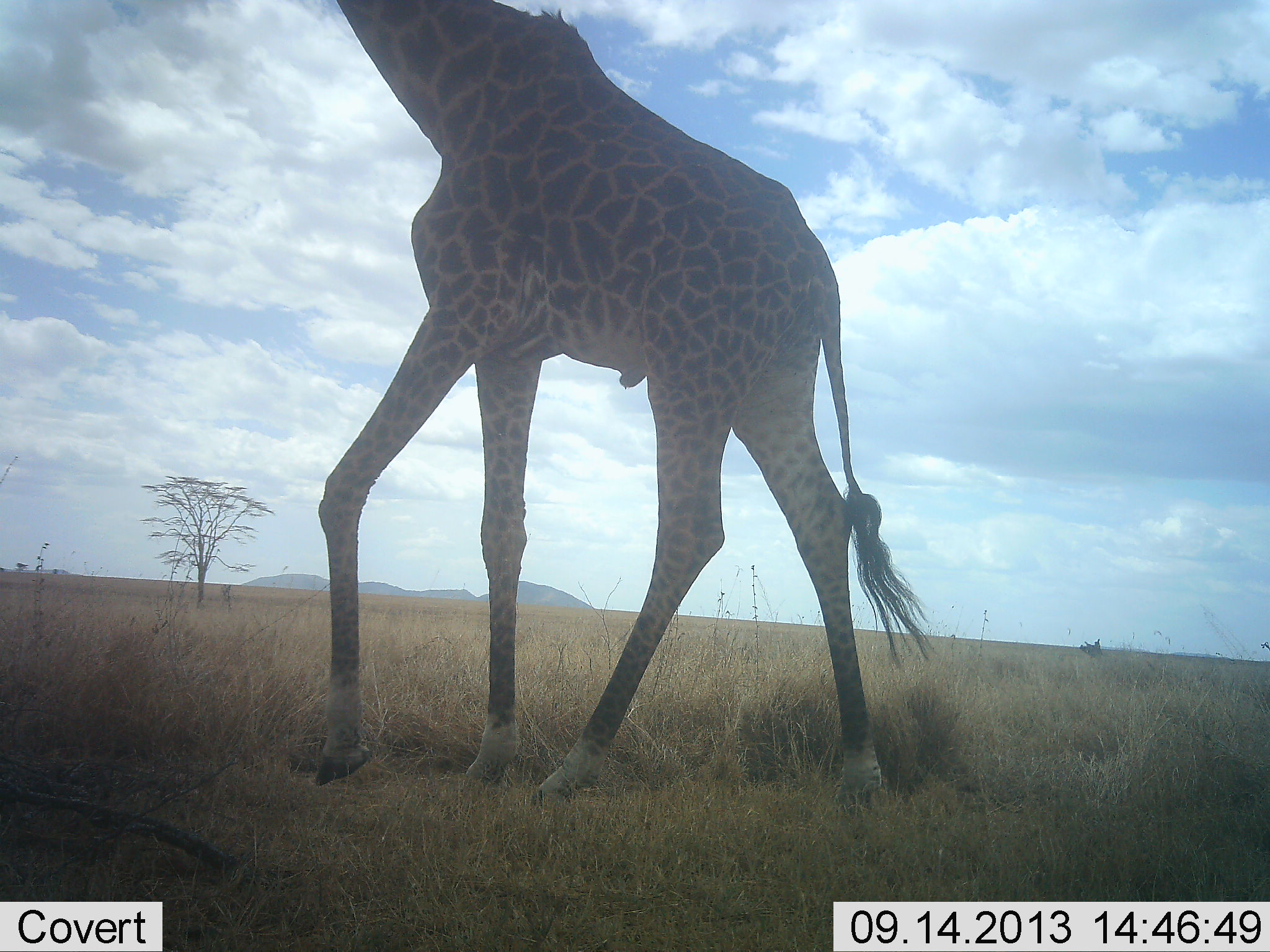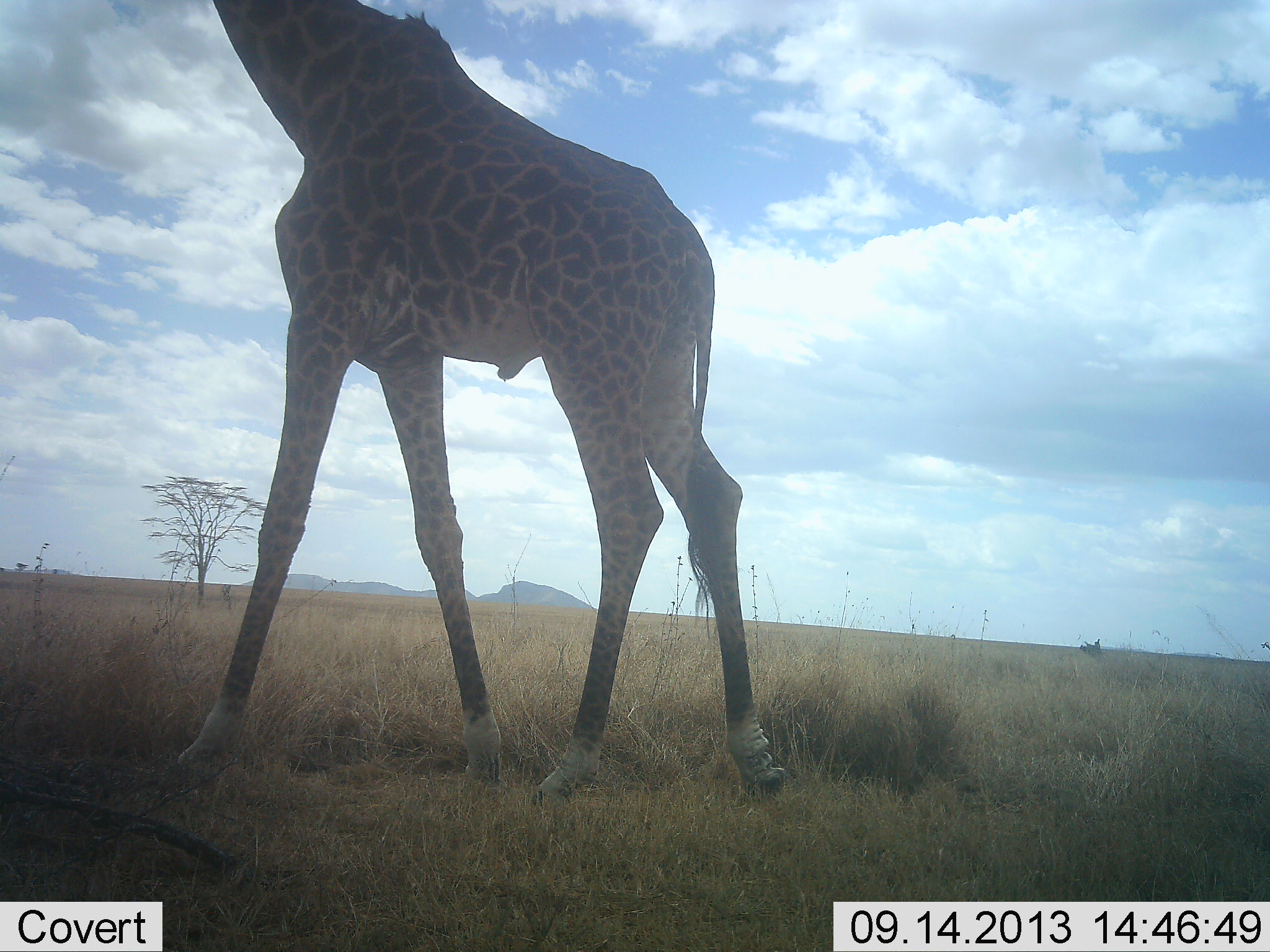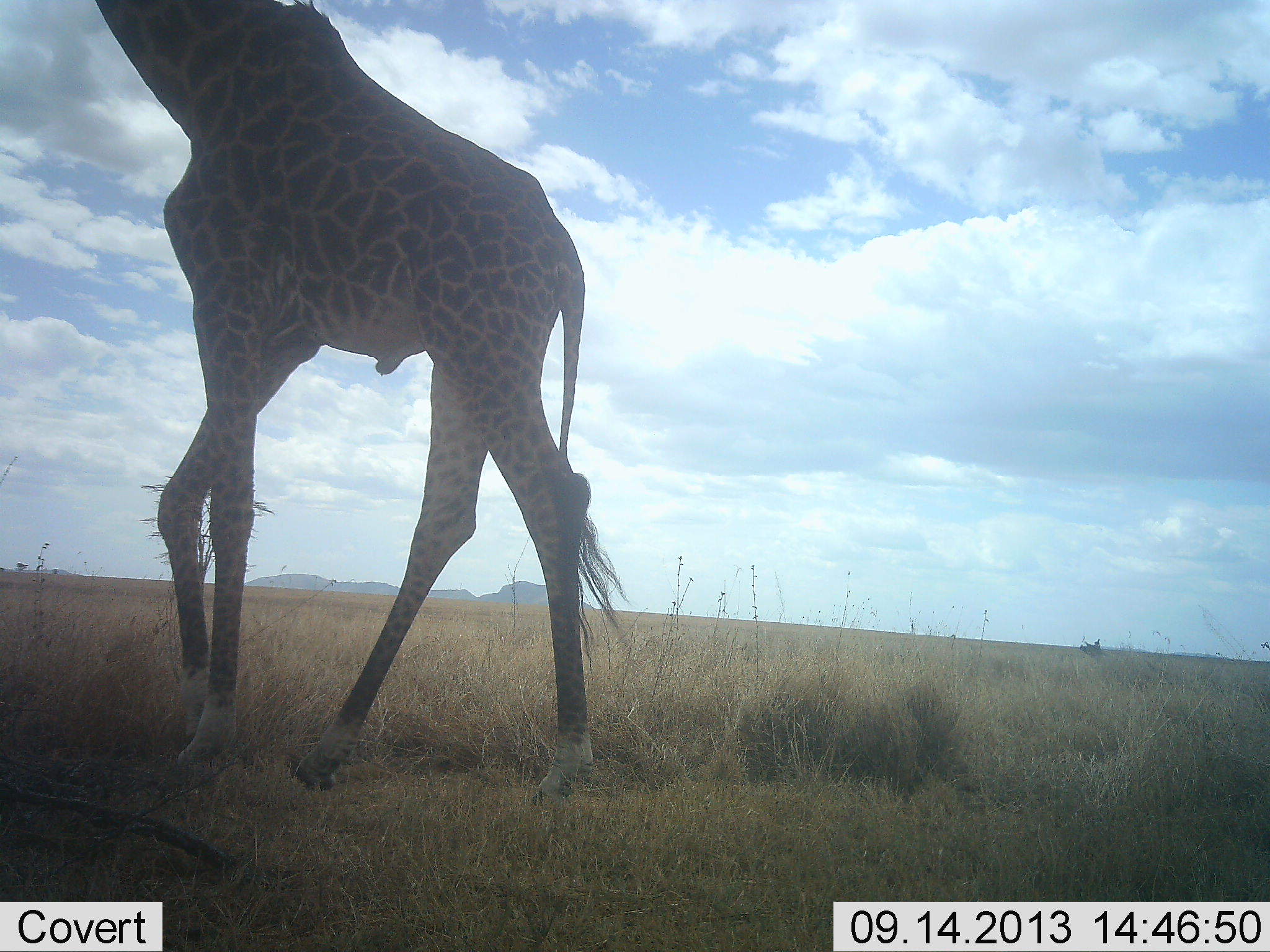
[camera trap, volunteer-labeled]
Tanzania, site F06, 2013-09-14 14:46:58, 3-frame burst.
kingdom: Animalia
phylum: Chordata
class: Mammalia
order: Artiodactyla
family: Giraffidae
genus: Giraffa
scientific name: Giraffa camelopardalis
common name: giraffe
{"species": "giraffe (Giraffa camelopardalis)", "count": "1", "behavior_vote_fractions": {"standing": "0%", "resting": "0%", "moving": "100%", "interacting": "0%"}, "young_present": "0%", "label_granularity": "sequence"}